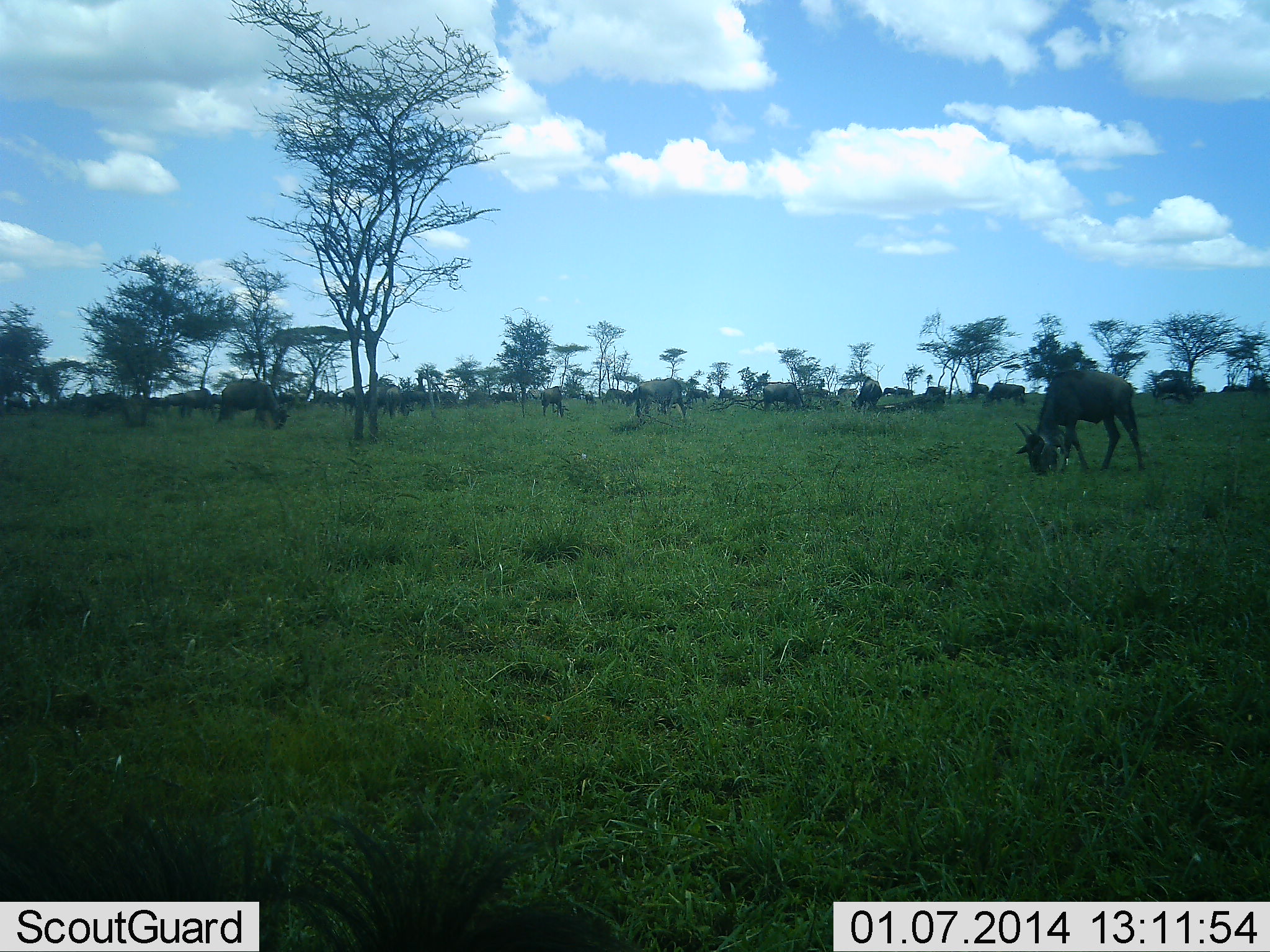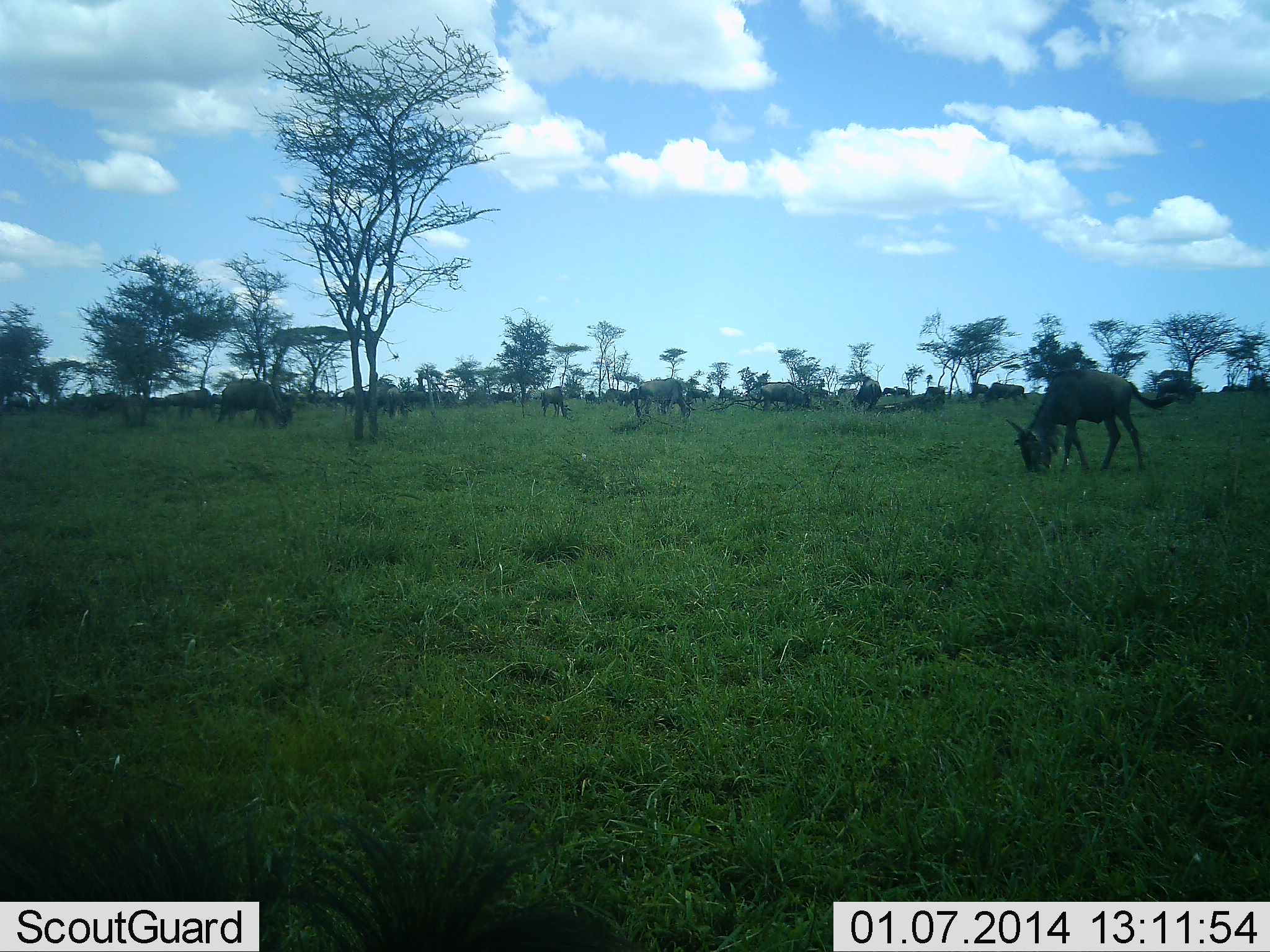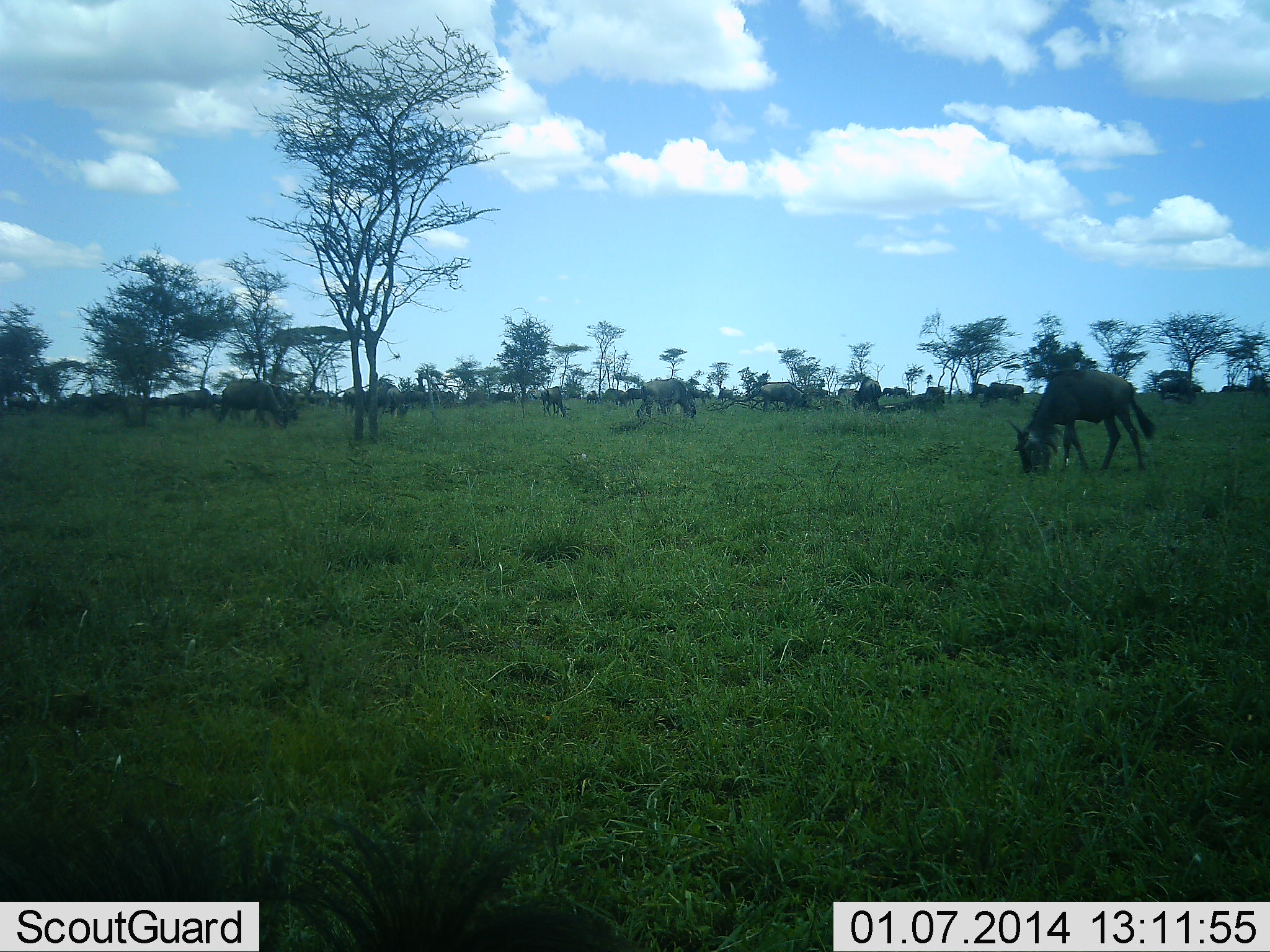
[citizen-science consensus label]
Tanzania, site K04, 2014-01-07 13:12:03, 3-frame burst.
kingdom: Animalia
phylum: Chordata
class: Mammalia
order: Artiodactyla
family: Bovidae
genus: Connochaetes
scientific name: Connochaetes taurinus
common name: blue wildebeest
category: wildebeest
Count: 11-50.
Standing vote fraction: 80%.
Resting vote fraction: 10%.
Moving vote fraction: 10%.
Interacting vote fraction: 0%.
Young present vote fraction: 0%.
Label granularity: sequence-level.